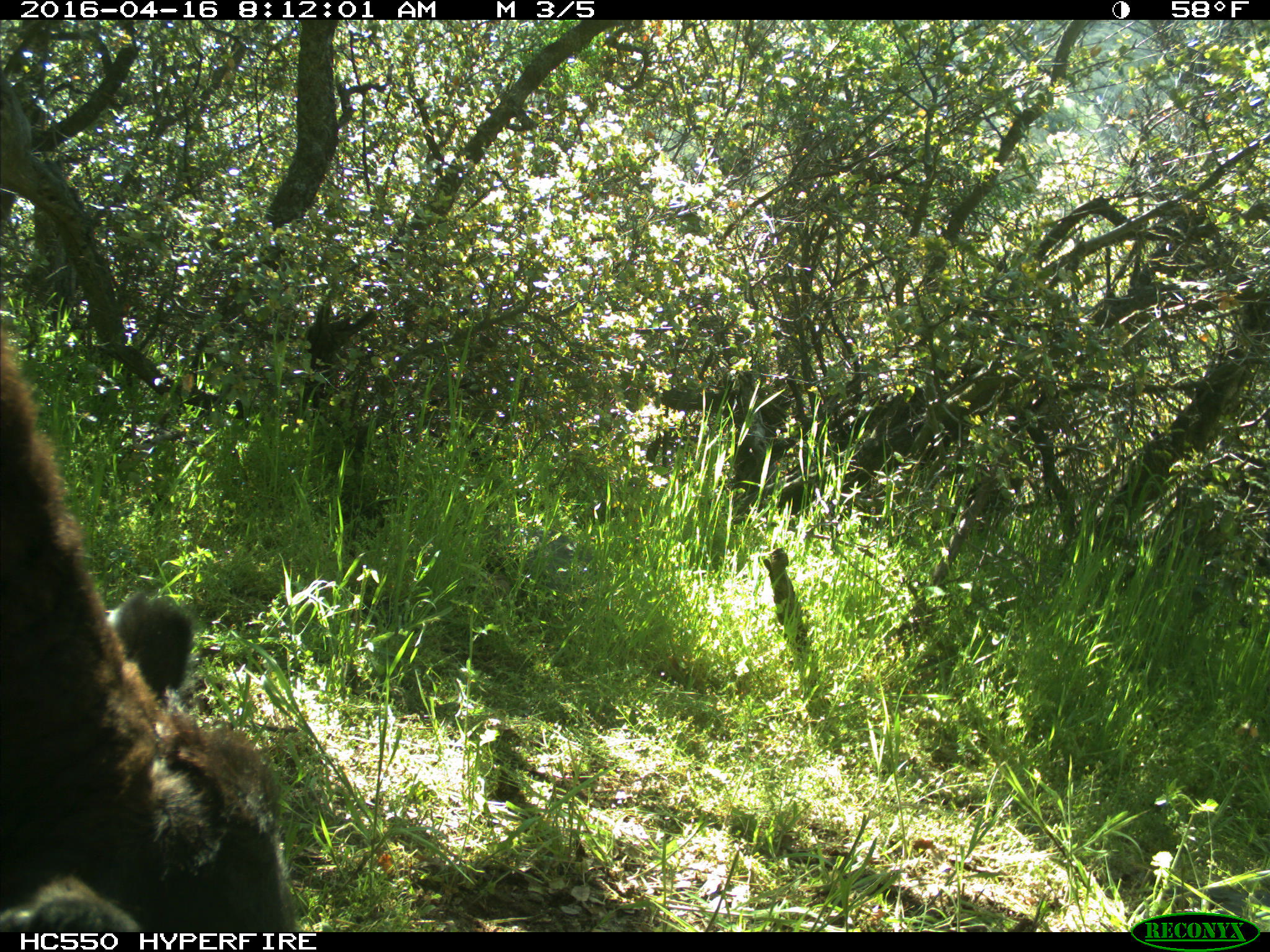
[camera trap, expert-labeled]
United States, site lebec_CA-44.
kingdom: Animalia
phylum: Chordata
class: Mammalia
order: Artiodactyla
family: Bovidae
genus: Bos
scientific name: Bos taurus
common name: domestic cow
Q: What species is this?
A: Bos taurus (domestic cow).